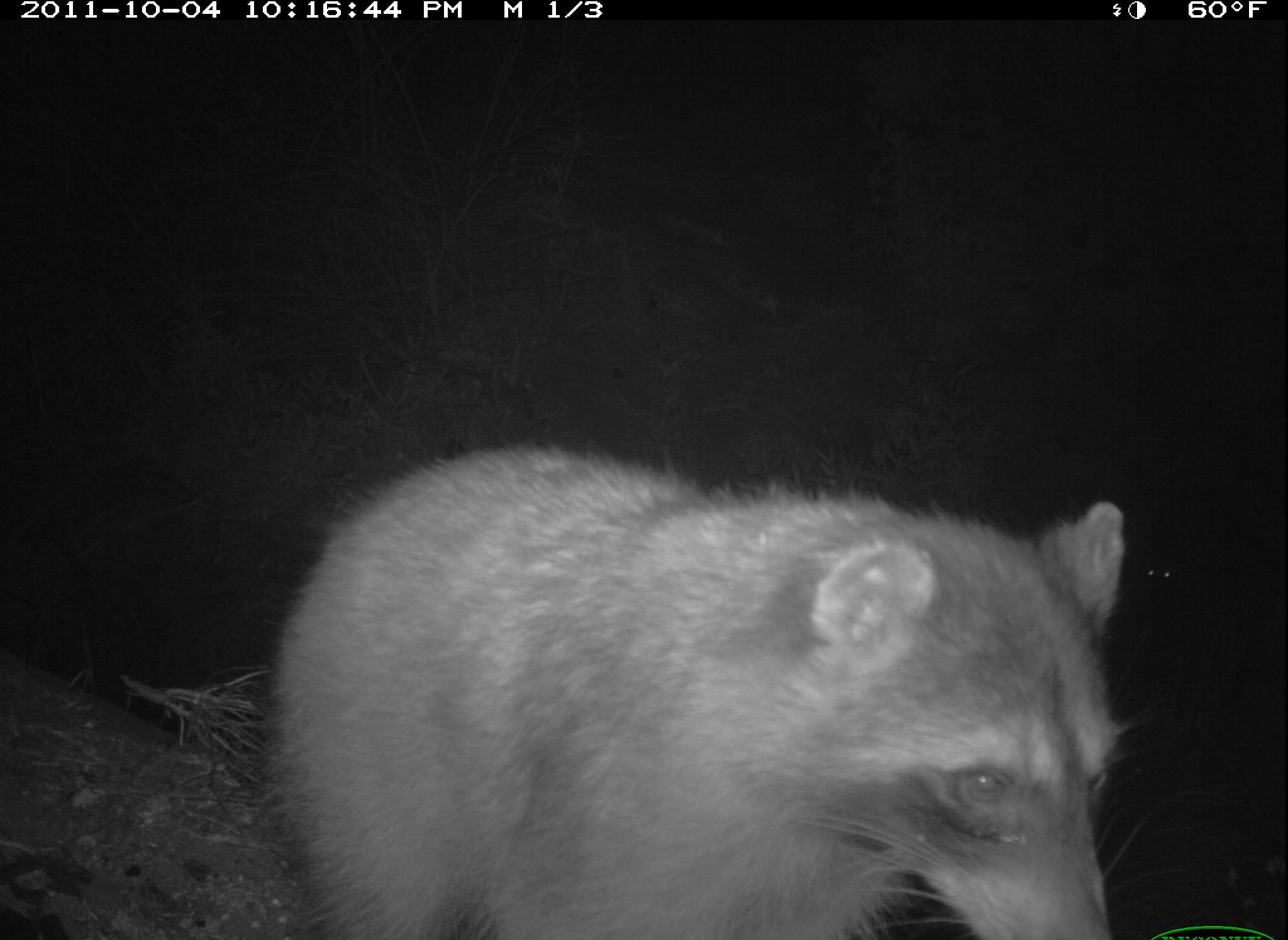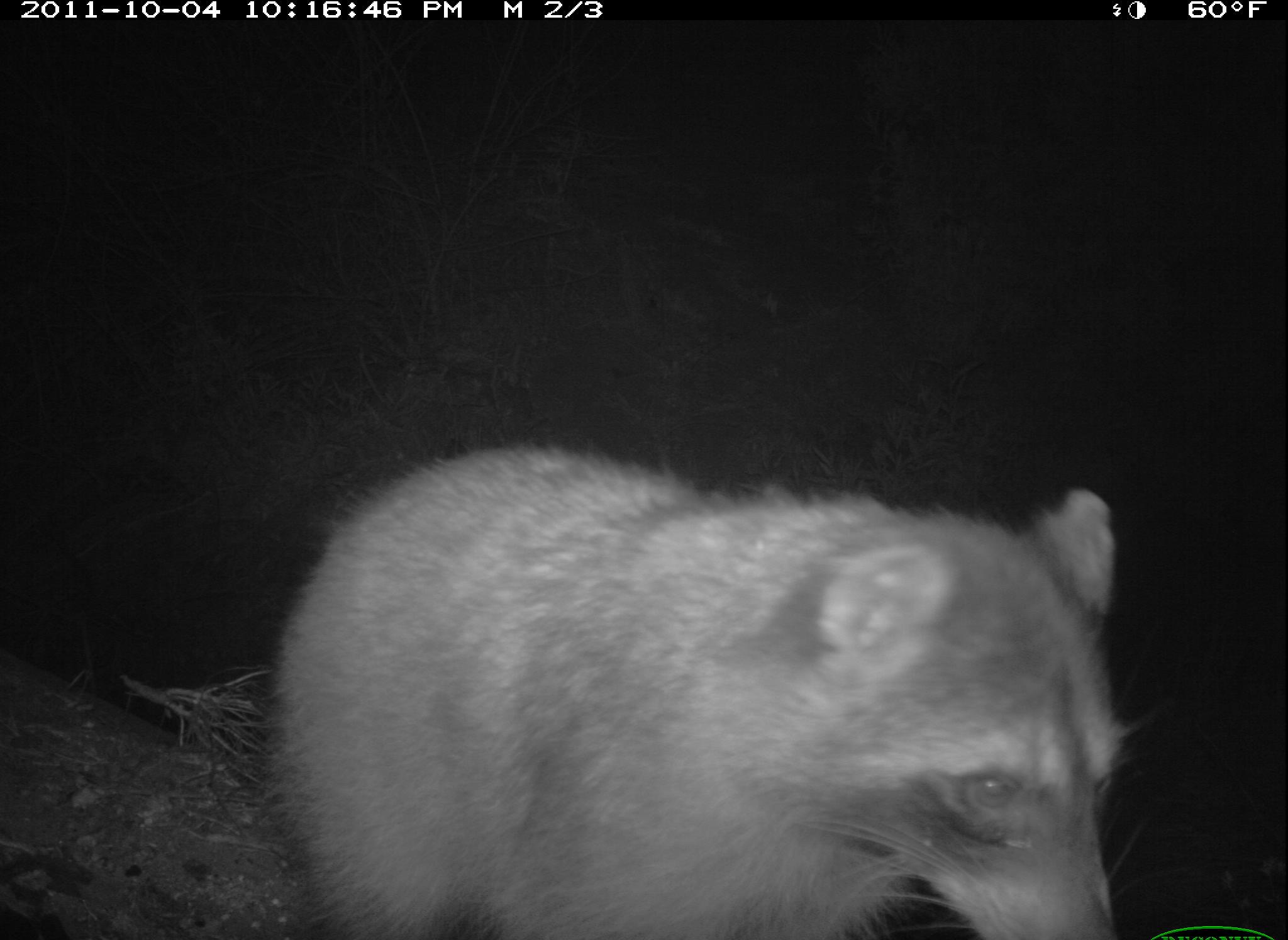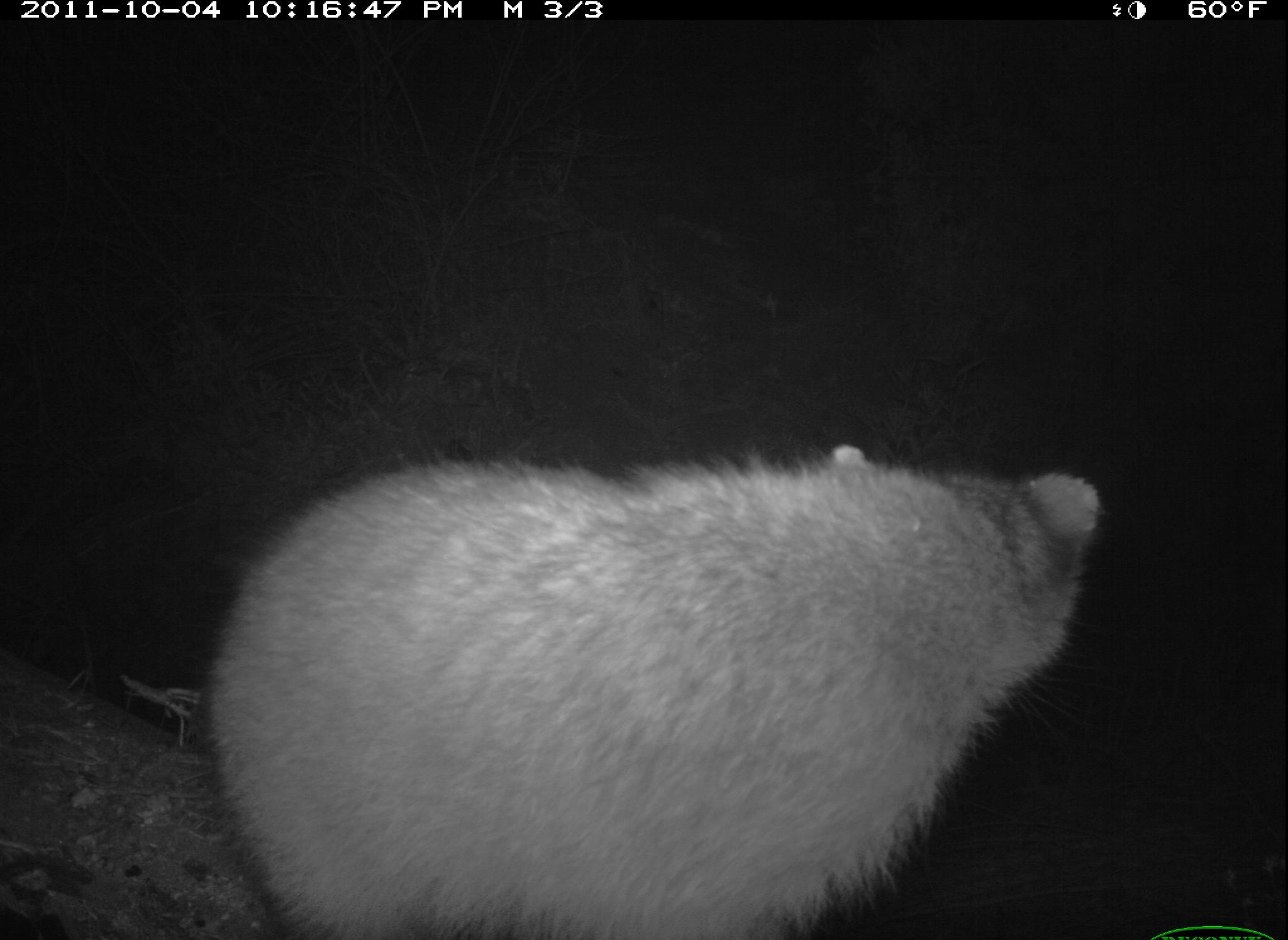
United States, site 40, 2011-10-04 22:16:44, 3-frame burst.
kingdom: Animalia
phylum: Chordata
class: Mammalia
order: Carnivora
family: Procyonidae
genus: Procyon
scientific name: Procyon lotor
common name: raccoon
Raccoon (Procyon lotor).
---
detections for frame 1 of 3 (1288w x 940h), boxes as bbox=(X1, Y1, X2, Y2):
raccoon: bbox=(246, 417, 1143, 940)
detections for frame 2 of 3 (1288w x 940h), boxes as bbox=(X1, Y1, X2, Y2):
raccoon: bbox=(251, 446, 1146, 940)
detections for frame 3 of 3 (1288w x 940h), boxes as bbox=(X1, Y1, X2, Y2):
raccoon: bbox=(182, 387, 1130, 940)